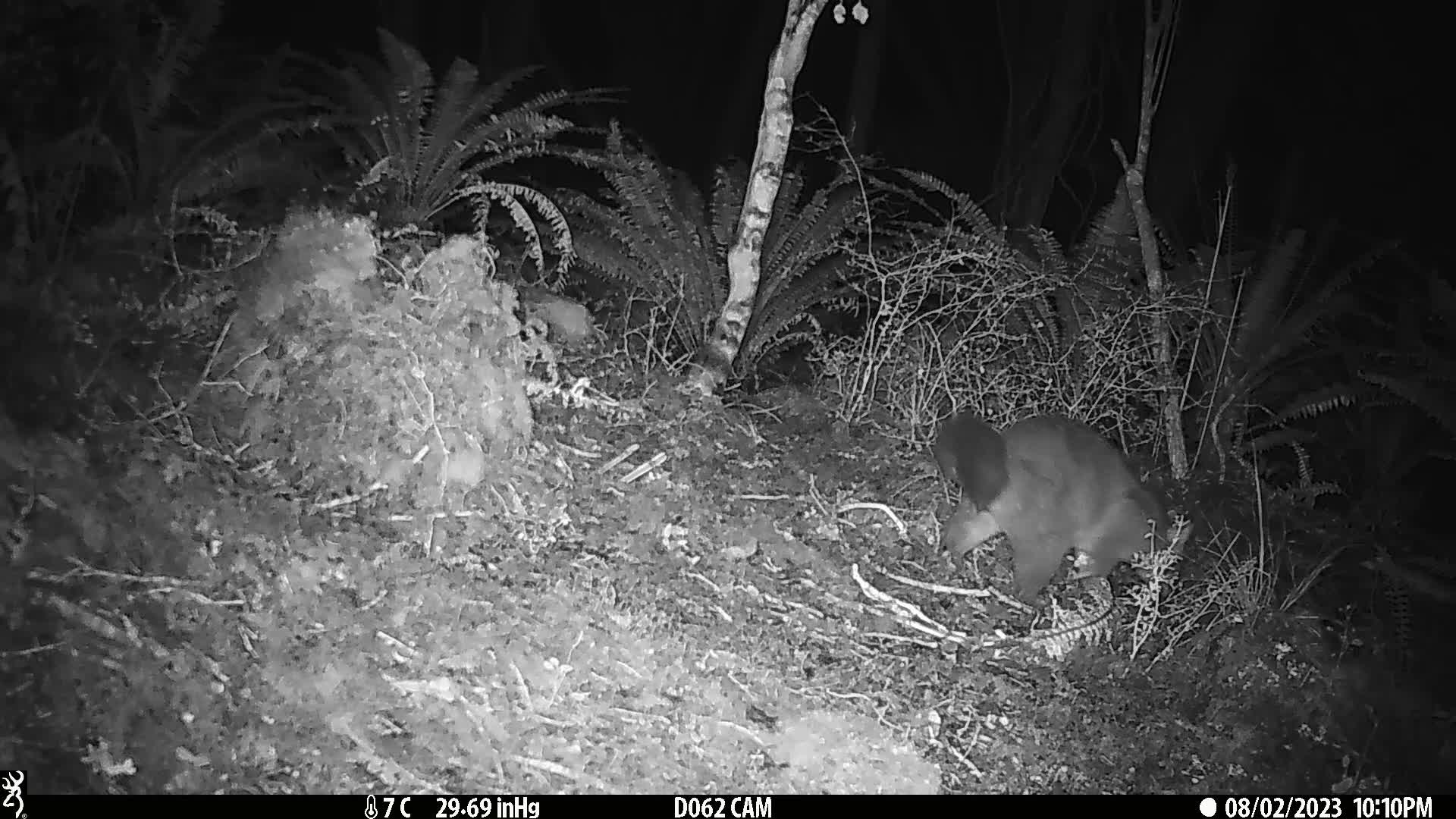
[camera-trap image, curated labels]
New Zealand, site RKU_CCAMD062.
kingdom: Animalia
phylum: Chordata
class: Mammalia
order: Diprotodontia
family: Phalangeridae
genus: Trichosurus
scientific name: Trichosurus vulpecula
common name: common brushtail possum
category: possum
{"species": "possum (common brushtail possum) (Trichosurus vulpecula)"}